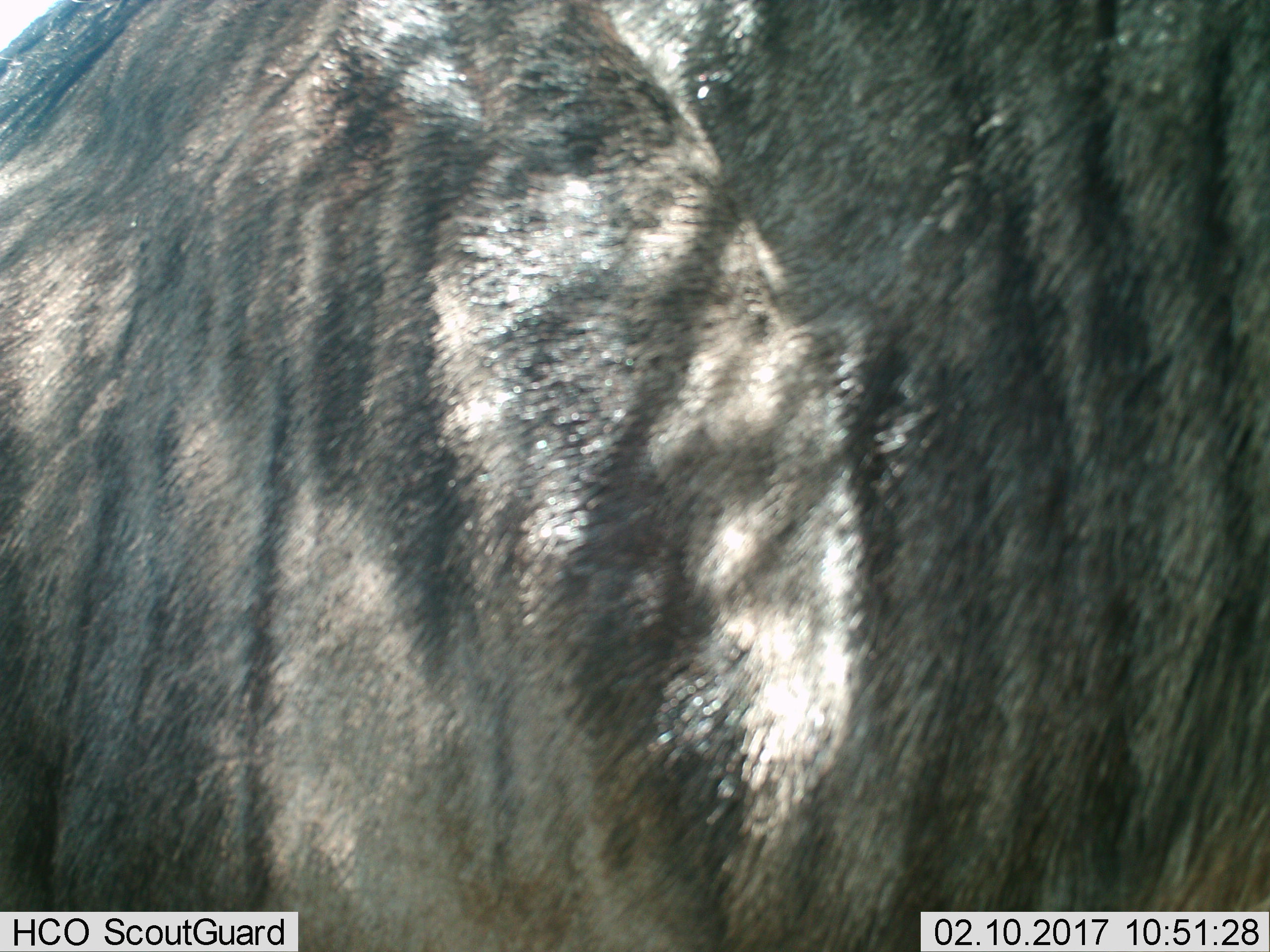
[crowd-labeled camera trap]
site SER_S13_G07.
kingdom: Animalia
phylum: Chordata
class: Mammalia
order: Artiodactyla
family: Bovidae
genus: Connochaetes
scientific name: Connochaetes taurinus taurinus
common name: blue wildebeest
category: wildebeestblue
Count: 1.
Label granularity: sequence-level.